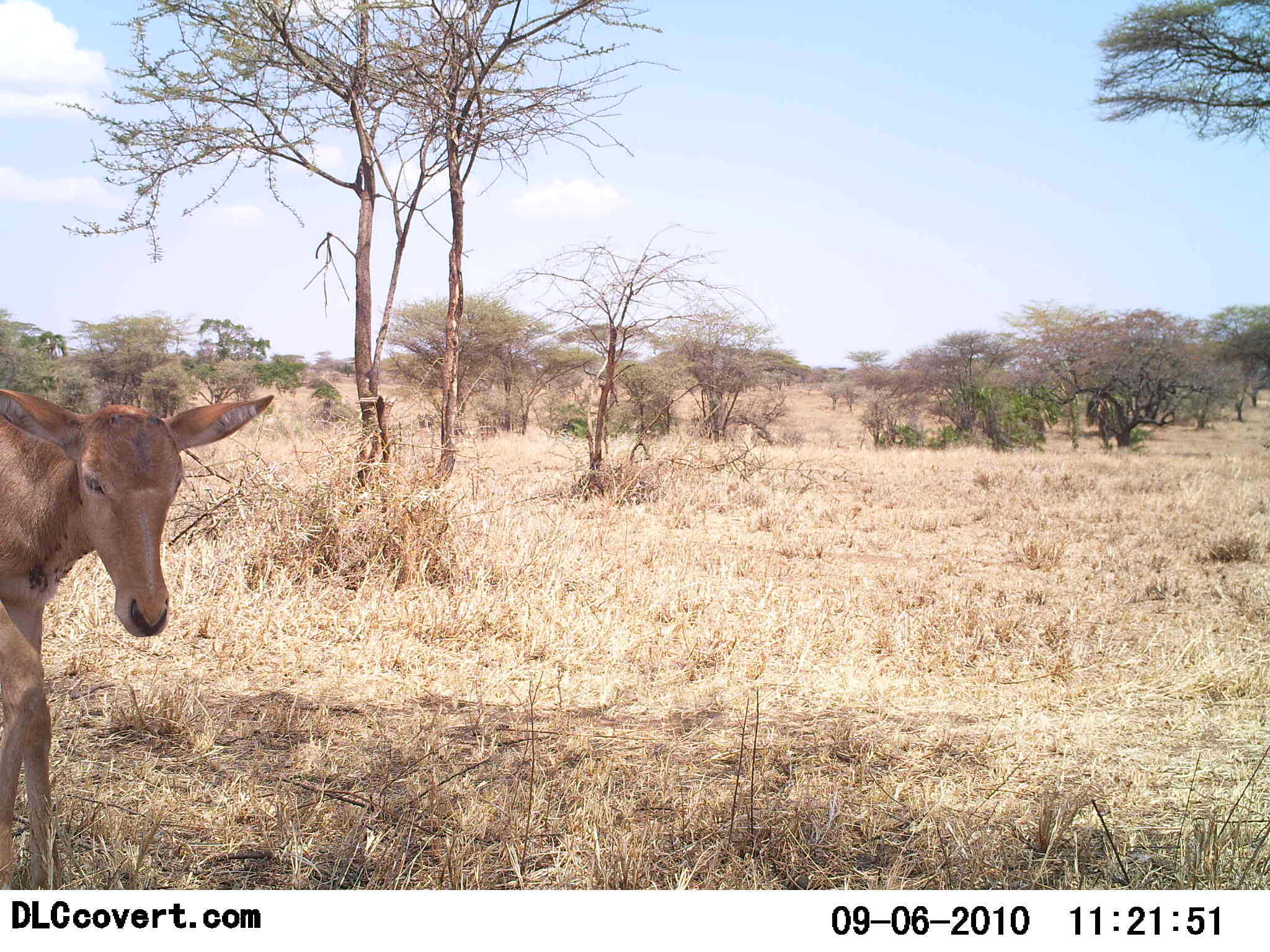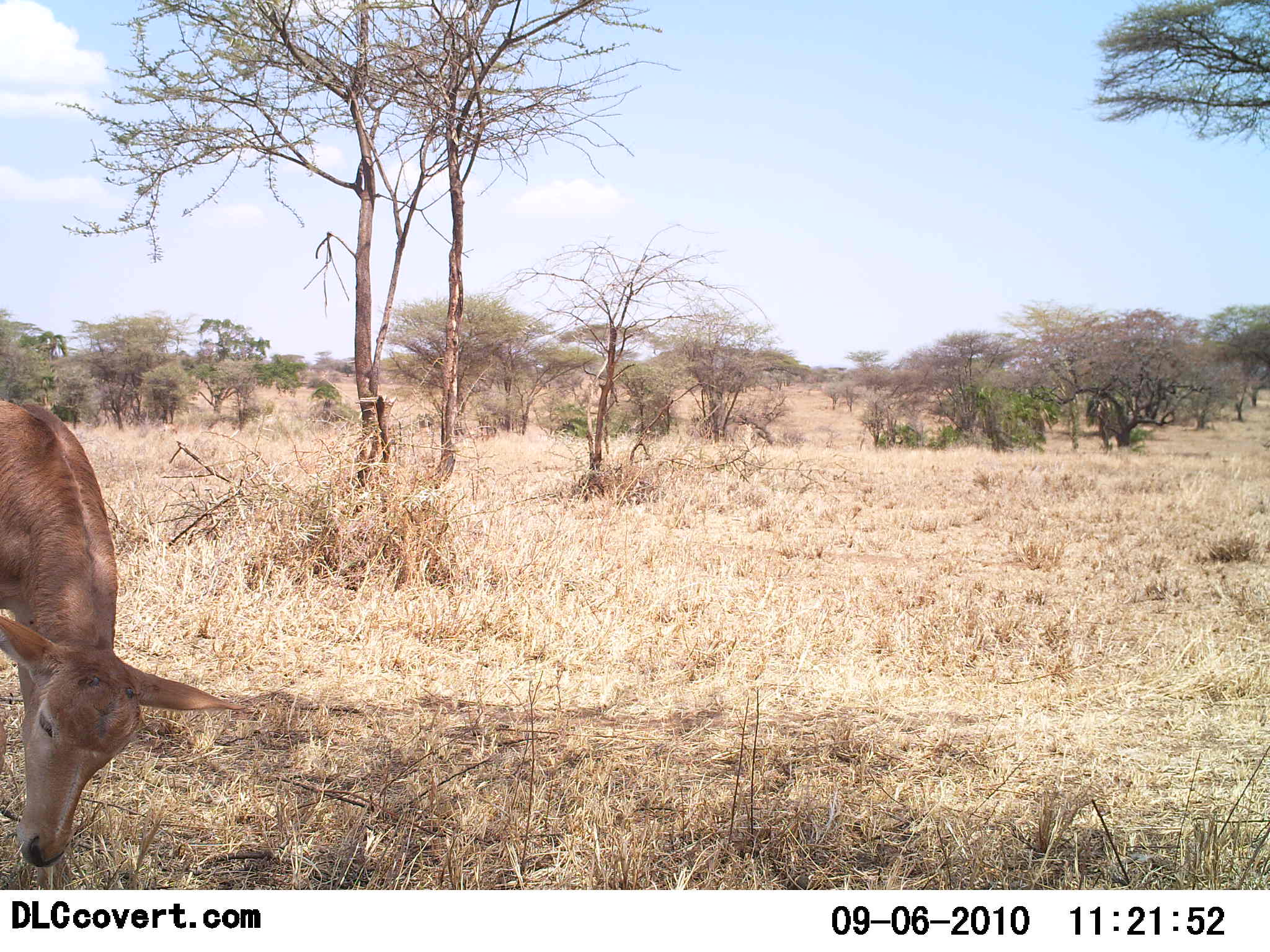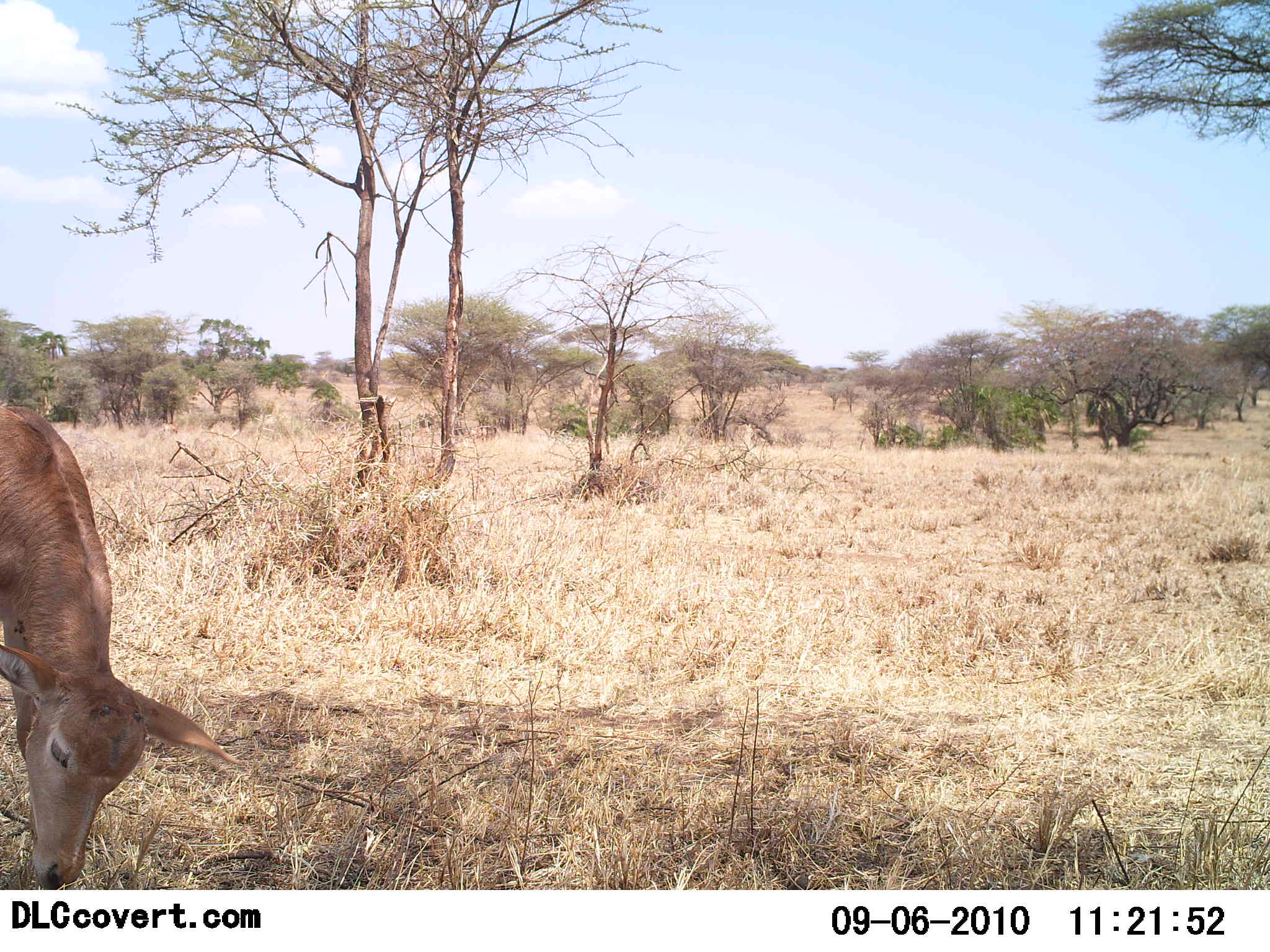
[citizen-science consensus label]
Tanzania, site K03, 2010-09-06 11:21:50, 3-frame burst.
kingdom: Animalia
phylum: Chordata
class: Mammalia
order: Artiodactyla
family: Bovidae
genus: Redunca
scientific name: Redunca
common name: reedbuck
Reedbuck (Redunca), count 1. Behavior (volunteer vote fractions): standing 30%, resting 10%, moving 0%, interacting 0%. Young present (vote fraction): 0%. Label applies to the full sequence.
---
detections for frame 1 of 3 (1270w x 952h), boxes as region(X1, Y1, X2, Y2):
animal: region(0, 390, 276, 889)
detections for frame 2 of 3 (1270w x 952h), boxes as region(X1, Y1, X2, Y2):
animal: region(0, 404, 250, 892)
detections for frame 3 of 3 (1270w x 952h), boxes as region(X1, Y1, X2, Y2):
animal: region(0, 408, 242, 892)